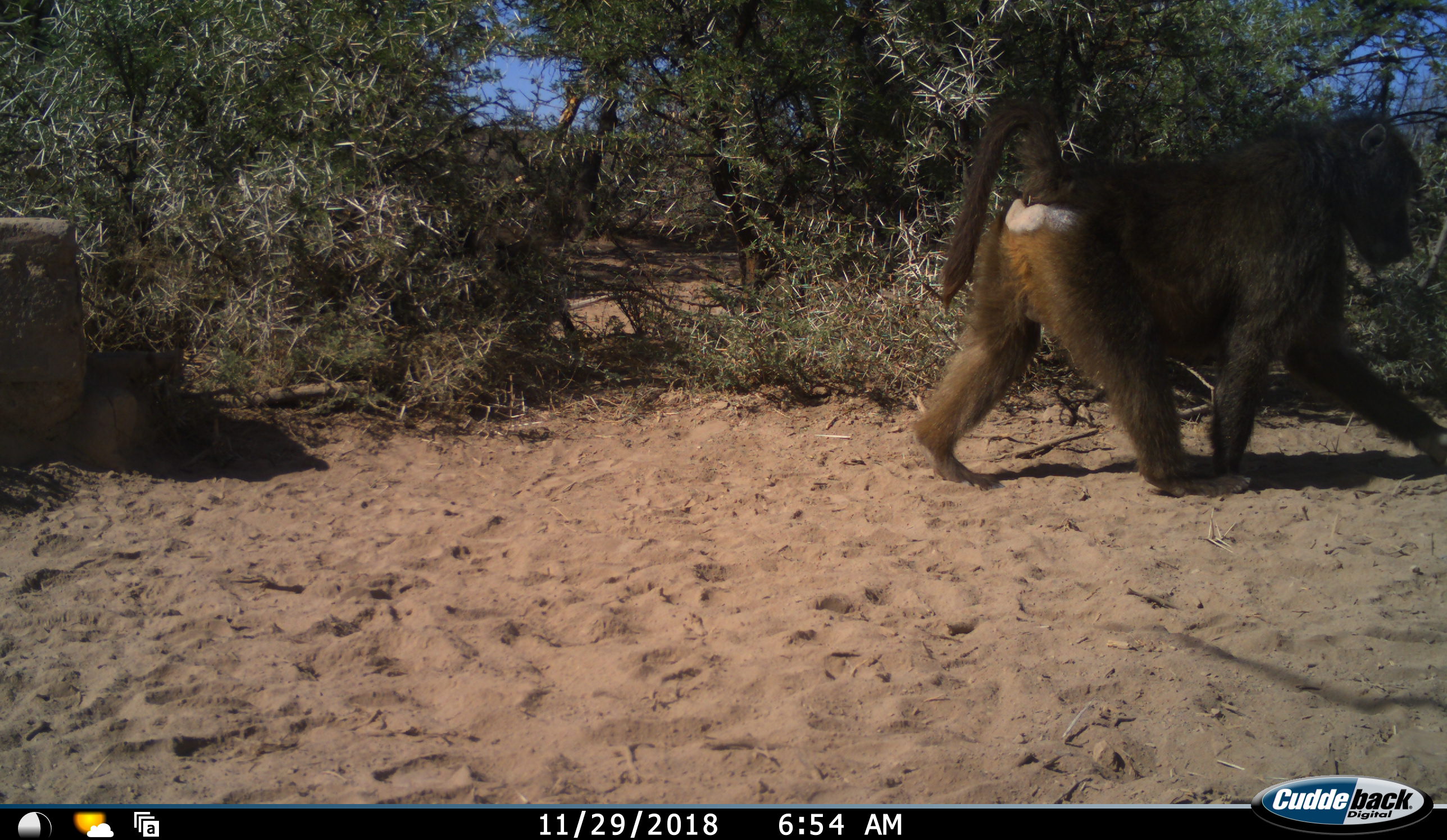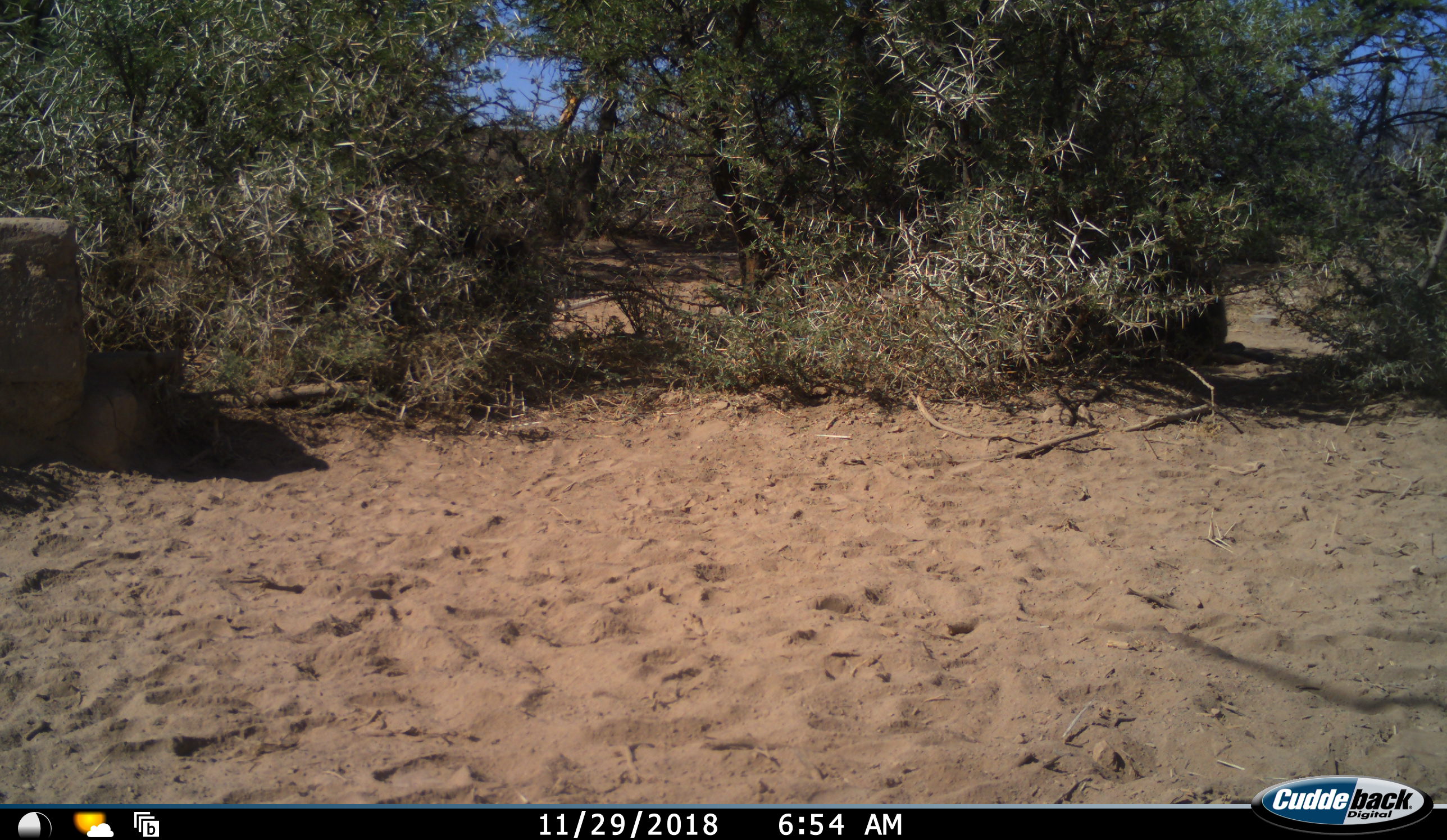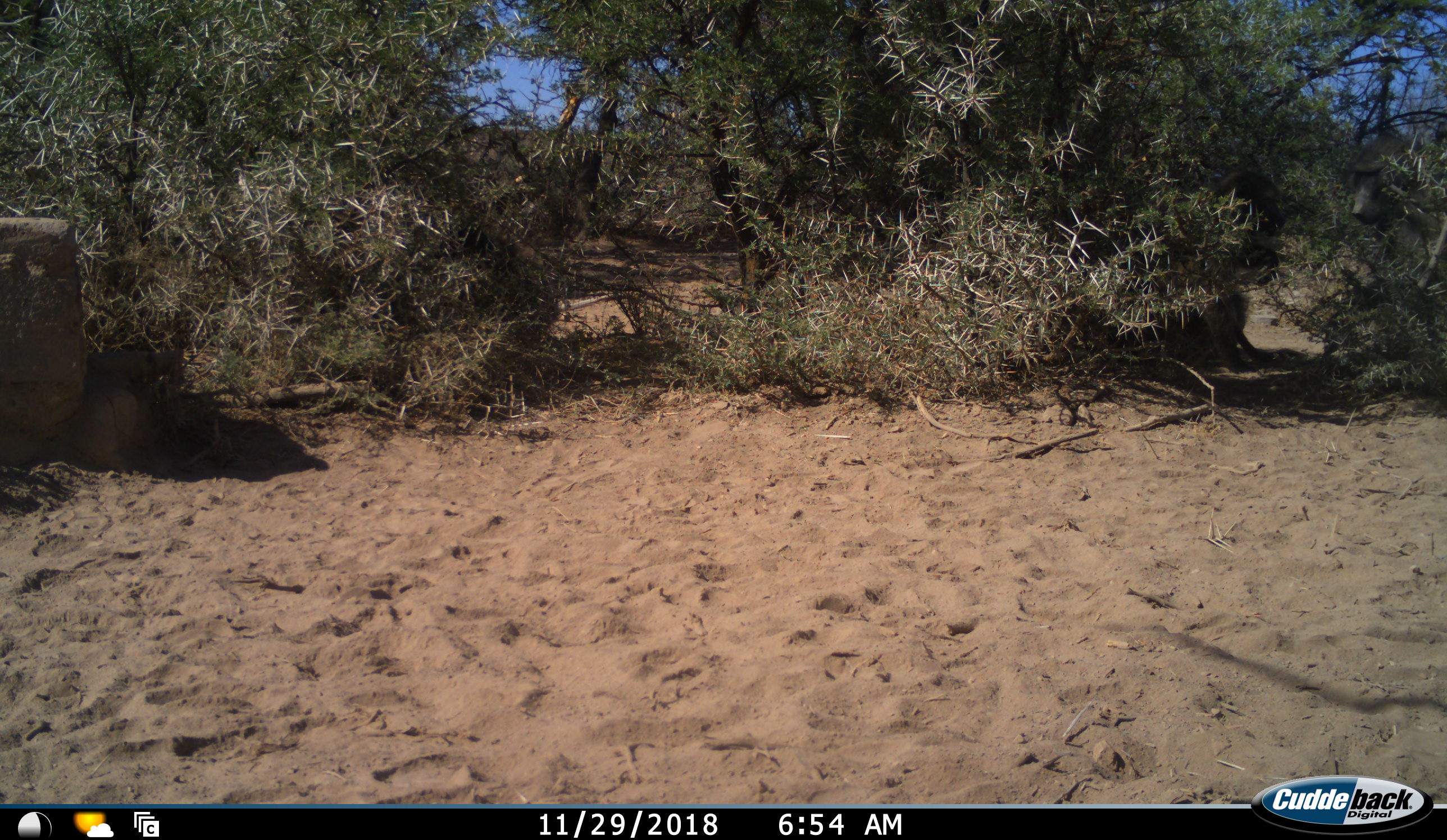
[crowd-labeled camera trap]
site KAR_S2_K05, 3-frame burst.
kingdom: Animalia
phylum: Chordata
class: Mammalia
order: Primates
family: Cercopithecidae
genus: Papio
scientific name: Papio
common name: baboon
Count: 2.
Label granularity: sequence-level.